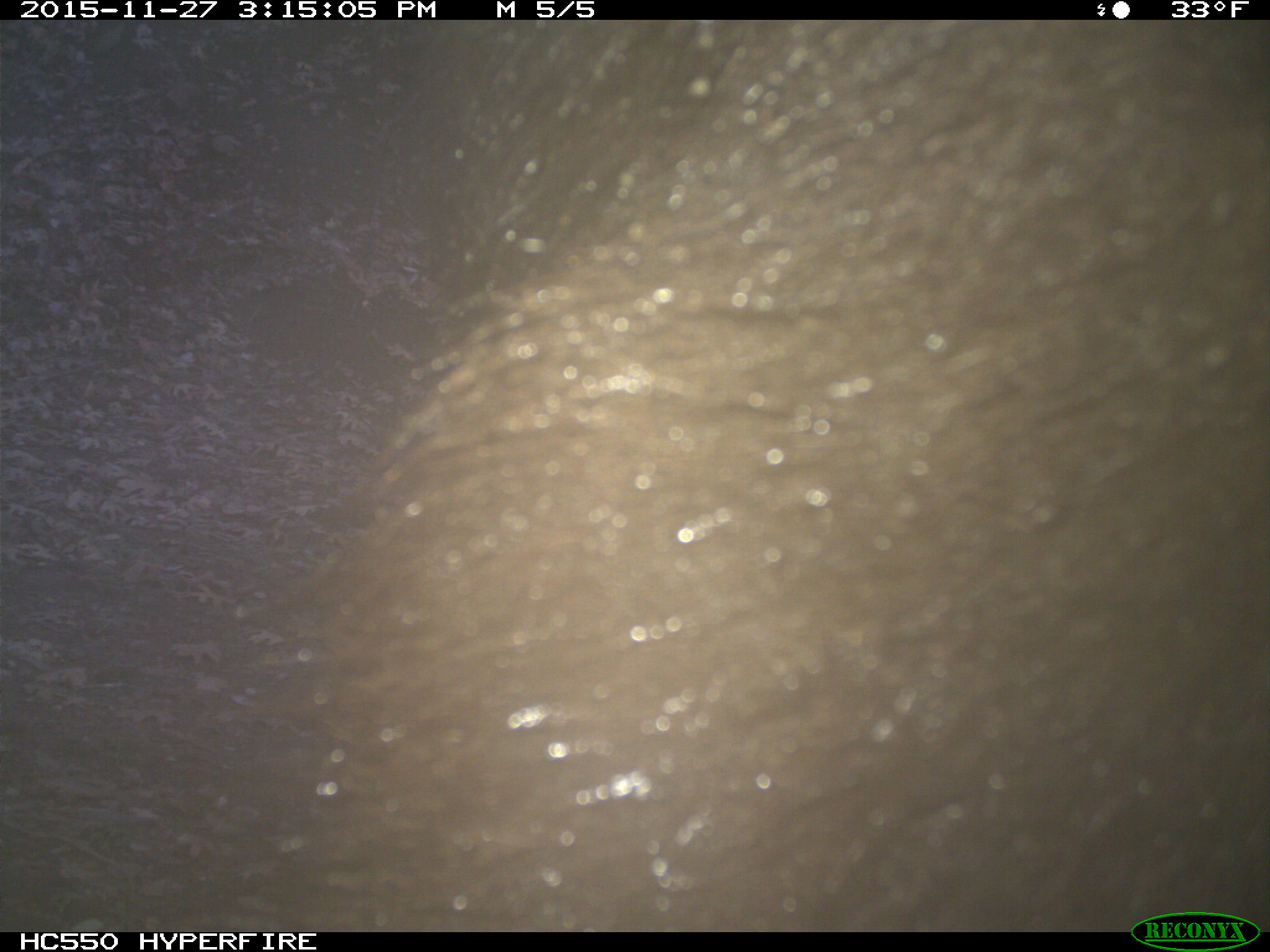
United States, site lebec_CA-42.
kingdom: Animalia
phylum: Chordata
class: Mammalia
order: Carnivora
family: Ursidae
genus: Ursus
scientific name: Ursus americanus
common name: american black bear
Ursus americanus (american black bear).